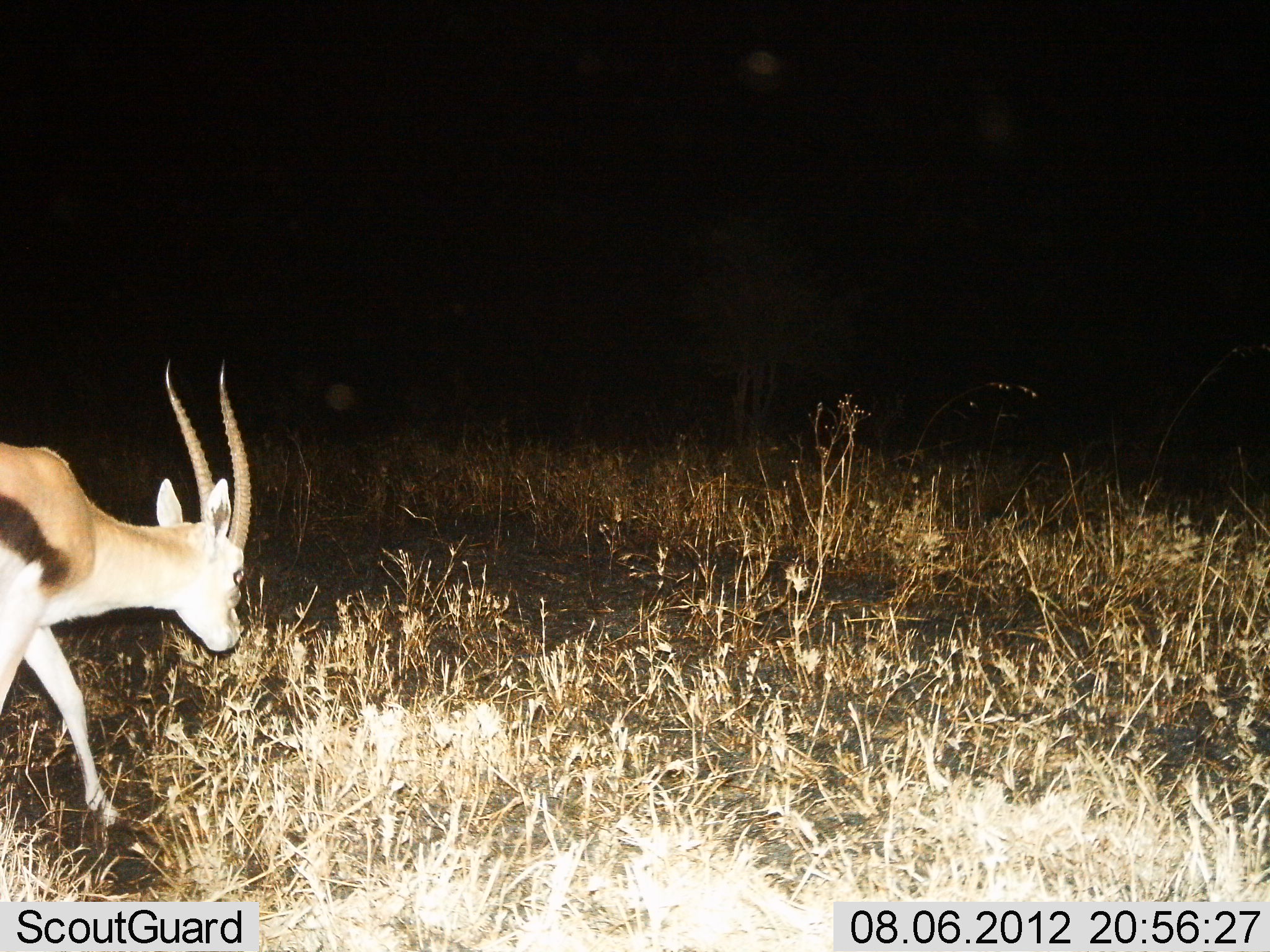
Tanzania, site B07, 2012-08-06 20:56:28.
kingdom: Animalia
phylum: Chordata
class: Mammalia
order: Artiodactyla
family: Bovidae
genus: Eudorcas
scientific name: Eudorcas thomsonii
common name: thomson's gazelle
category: gazellethomsons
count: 1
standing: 0%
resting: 0%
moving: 90%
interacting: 0%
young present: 0%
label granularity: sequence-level